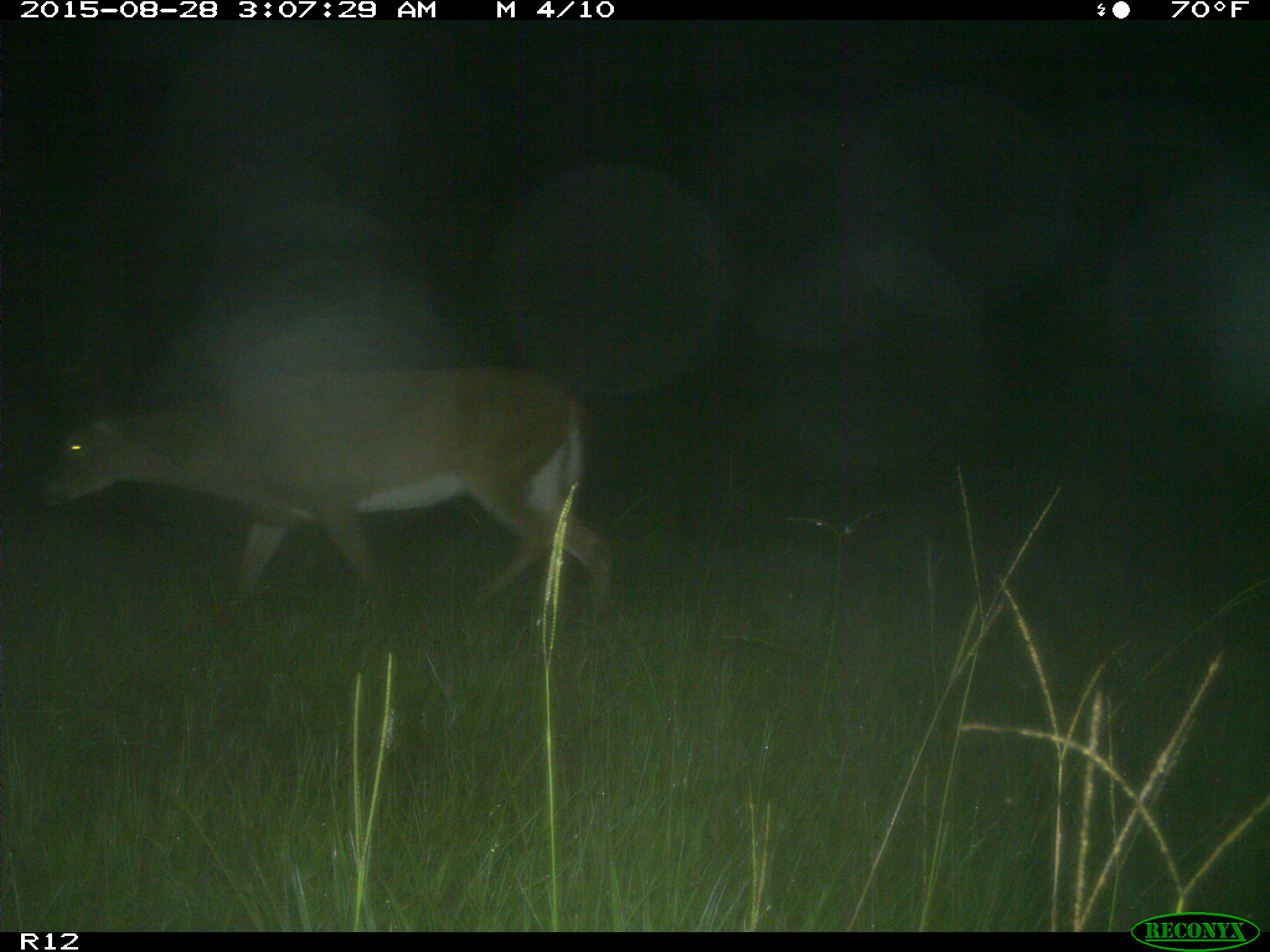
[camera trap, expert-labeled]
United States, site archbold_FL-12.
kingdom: Animalia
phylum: Chordata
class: Mammalia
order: Artiodactyla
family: Cervidae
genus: Odocoileus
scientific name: Odocoileus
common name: deer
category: unidentified deer